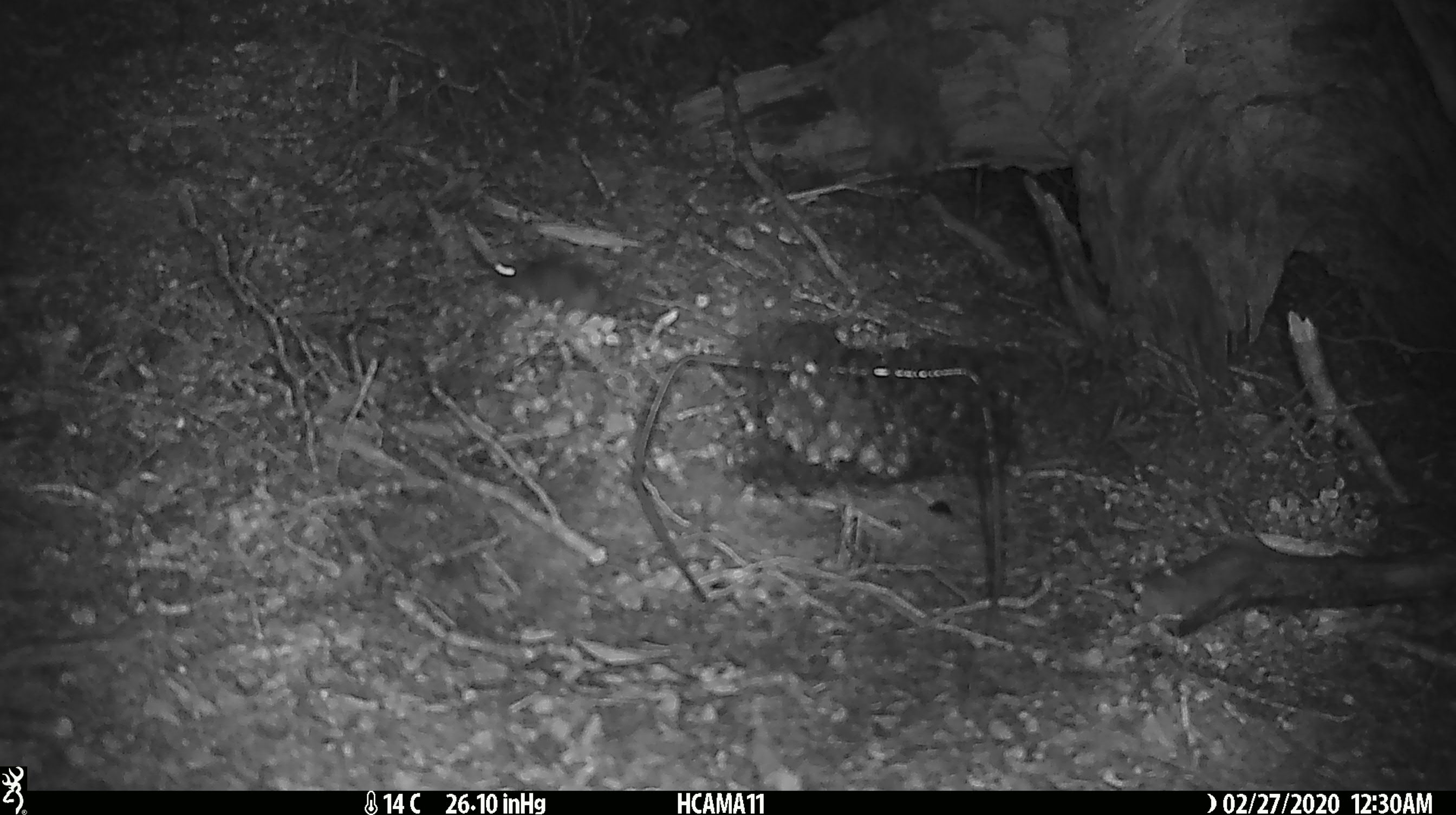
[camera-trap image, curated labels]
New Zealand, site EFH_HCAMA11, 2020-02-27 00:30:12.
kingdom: Animalia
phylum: Chordata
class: Mammalia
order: Rodentia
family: Muridae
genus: Mus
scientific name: Mus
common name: mouse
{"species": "mouse (Mus)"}